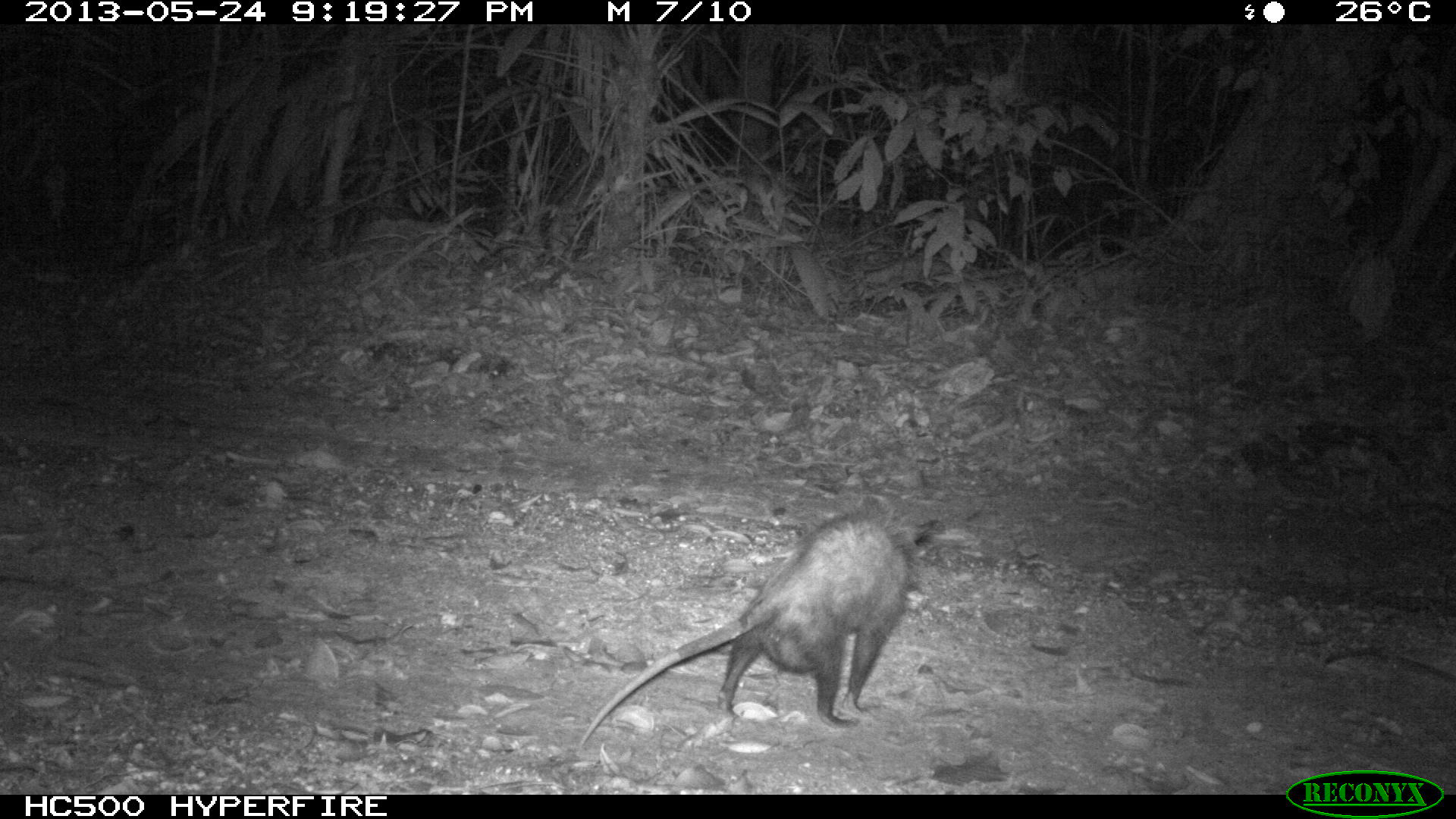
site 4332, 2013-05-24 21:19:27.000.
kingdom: Animalia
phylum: Chordata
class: Mammalia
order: Didelphimorphia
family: Didelphidae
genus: Philander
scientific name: Philander opossum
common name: gray four-eyed opossum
Philander opossum (gray four-eyed opossum), count 1, sex female.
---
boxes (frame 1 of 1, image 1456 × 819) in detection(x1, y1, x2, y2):
philander opossum: detection(577, 493, 947, 748)